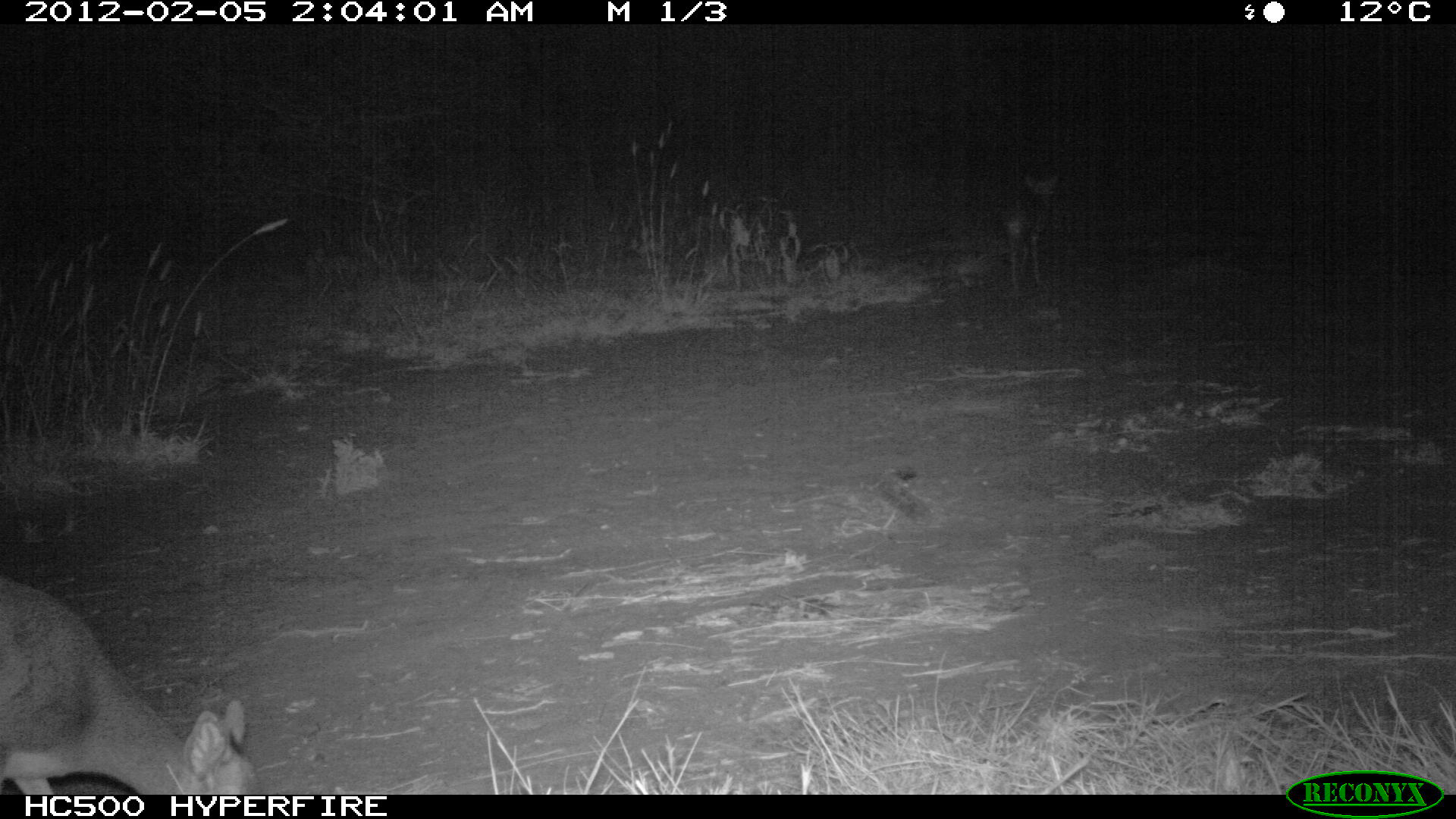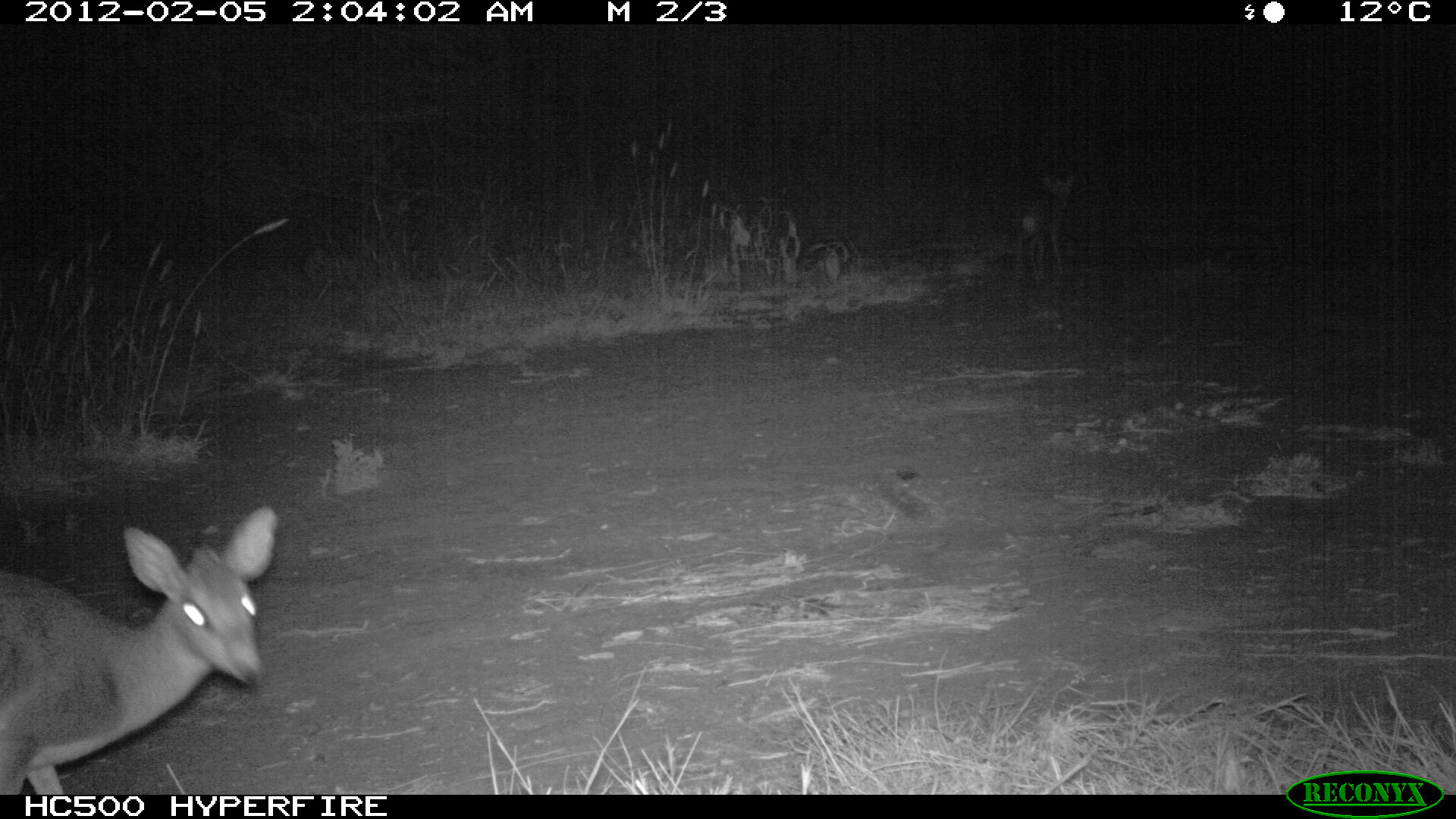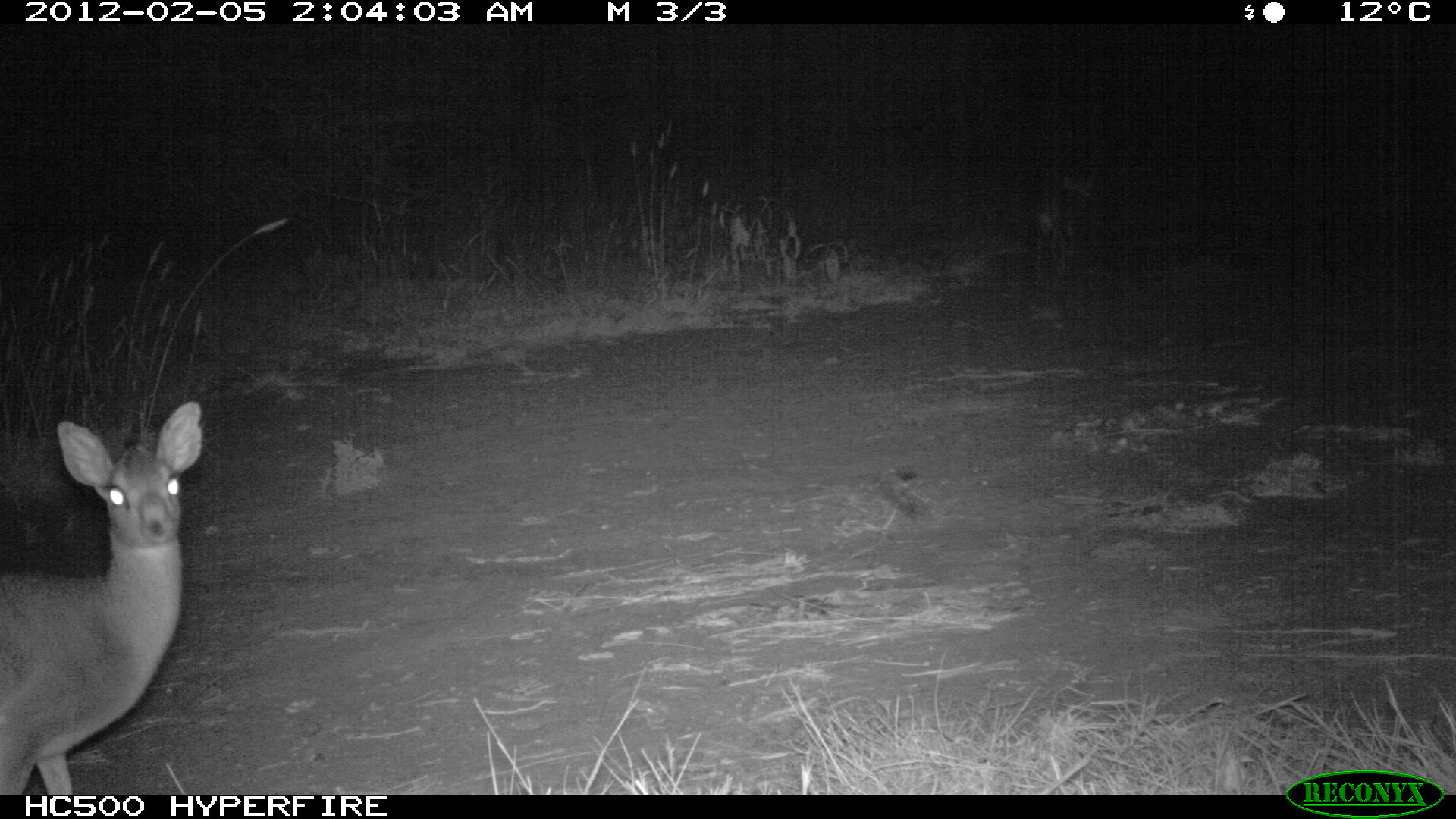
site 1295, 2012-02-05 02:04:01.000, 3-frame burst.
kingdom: Animalia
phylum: Chordata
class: Mammalia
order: Artiodactyla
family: Bovidae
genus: Madoqua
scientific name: Madoqua guentheri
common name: günther's dik-dik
Madoqua guentheri (günther's dik-dik), count 1.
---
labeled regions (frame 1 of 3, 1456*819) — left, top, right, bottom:
madoqua guentheri: 0, 570, 265, 794; 995, 169, 1059, 295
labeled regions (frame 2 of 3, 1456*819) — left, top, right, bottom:
madoqua guentheri: 0, 503, 278, 792; 1011, 171, 1076, 287